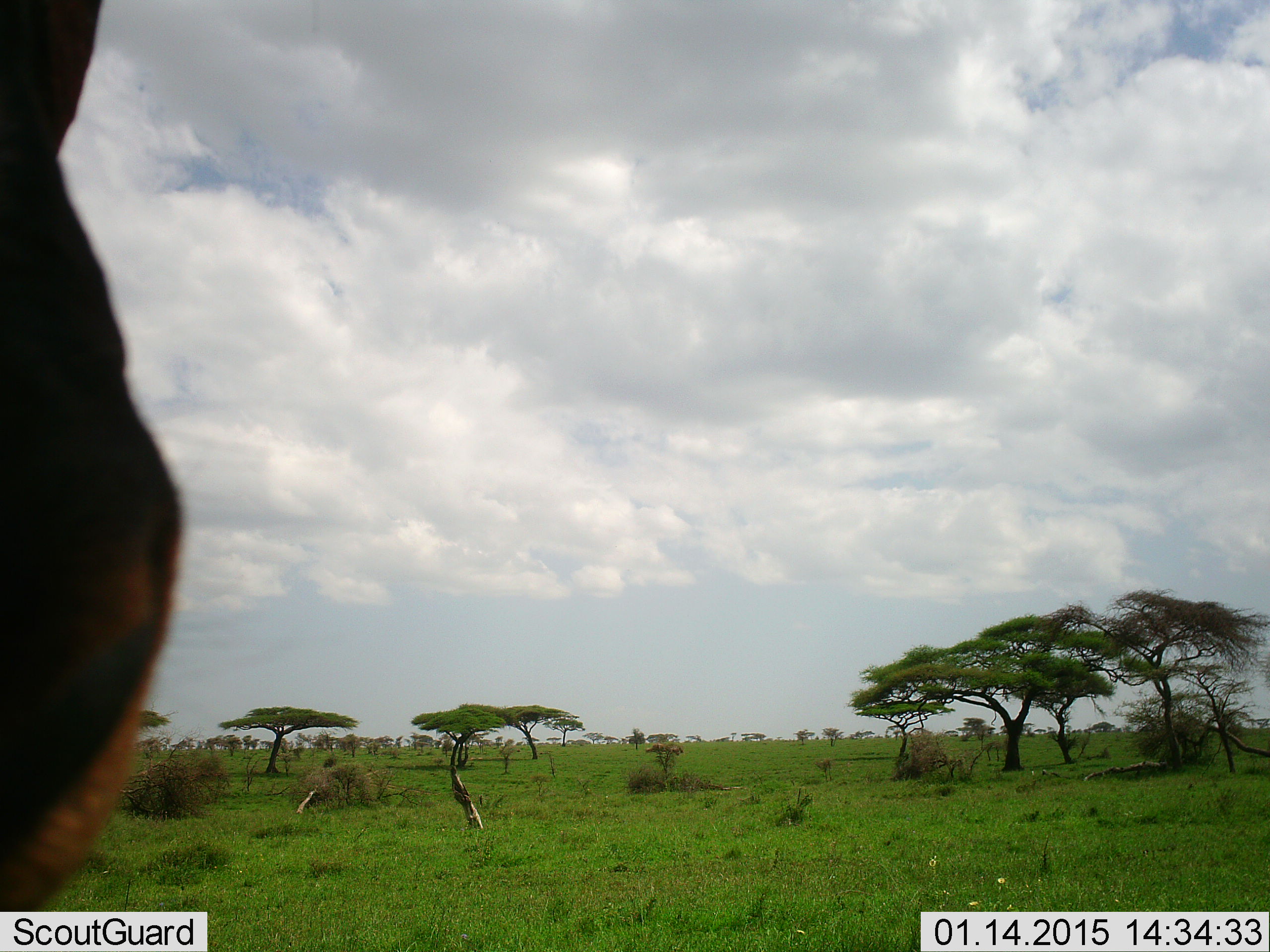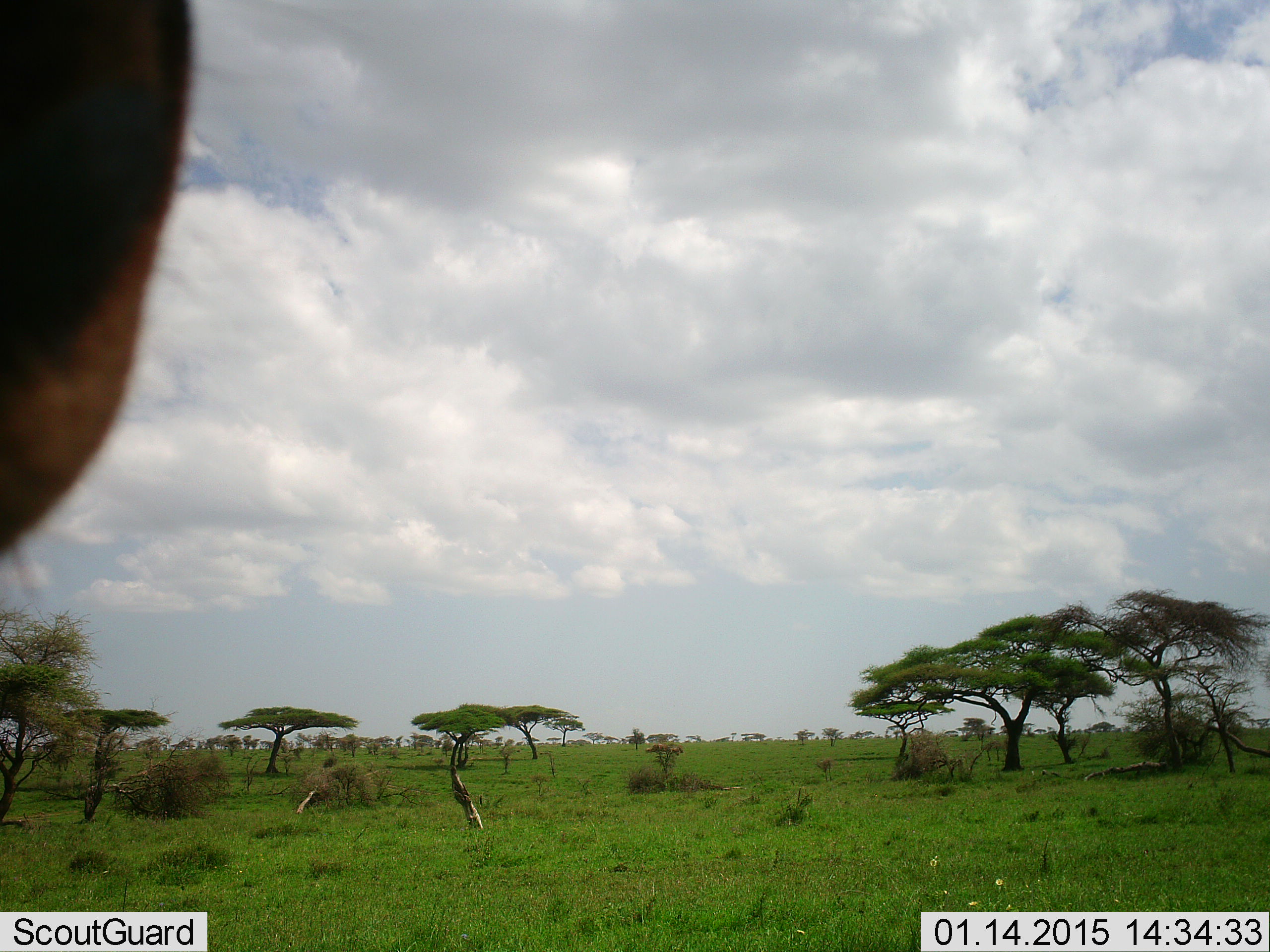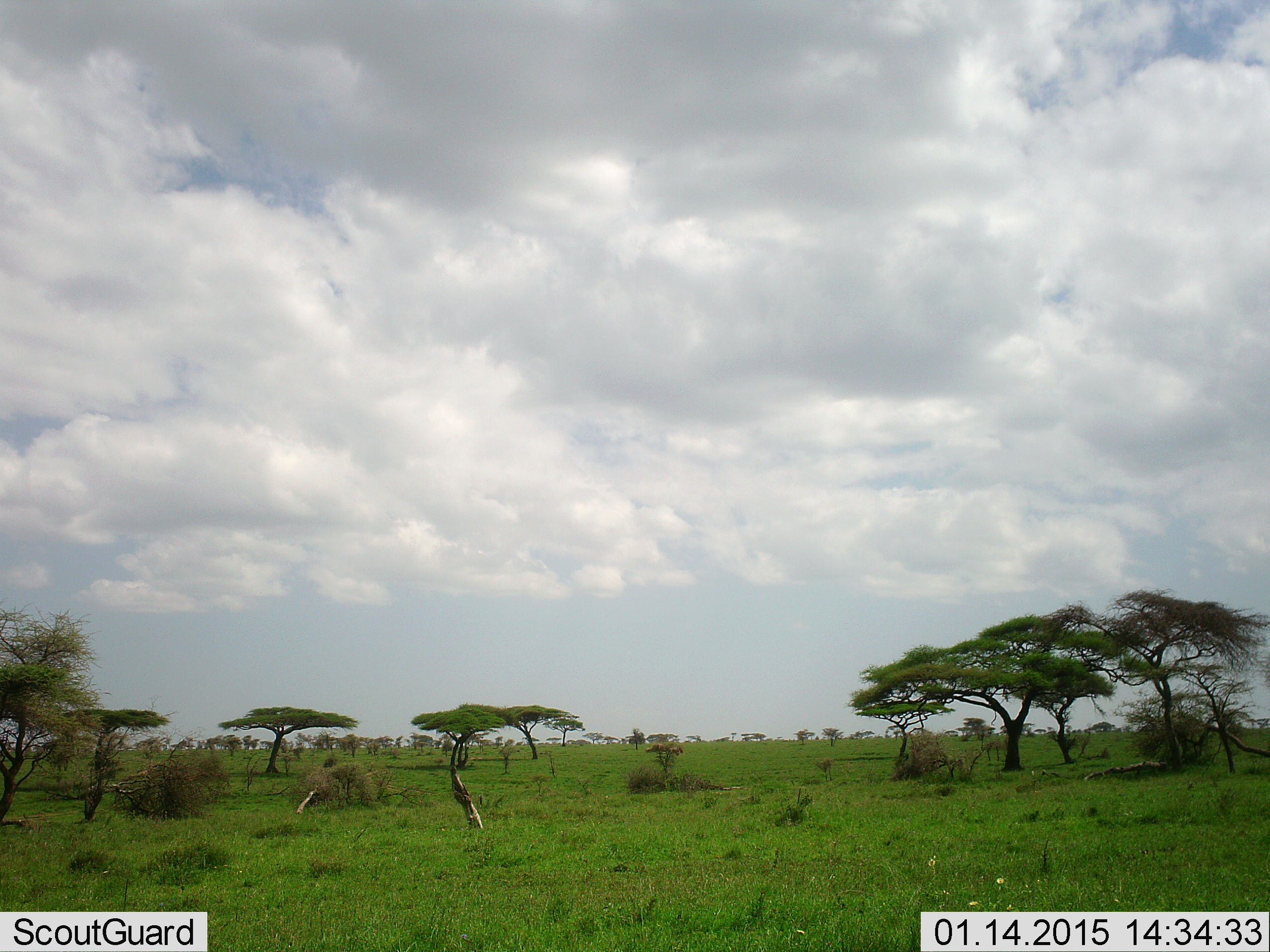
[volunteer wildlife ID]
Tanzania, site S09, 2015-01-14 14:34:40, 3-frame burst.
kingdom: Animalia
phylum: Chordata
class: Mammalia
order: Artiodactyla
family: Bovidae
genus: Connochaetes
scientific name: Connochaetes taurinus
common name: blue wildebeest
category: wildebeest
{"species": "wildebeest (blue wildebeest) (Connochaetes taurinus)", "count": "1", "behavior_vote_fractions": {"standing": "78%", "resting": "11%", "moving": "22%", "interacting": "0%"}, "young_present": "0%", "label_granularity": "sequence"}